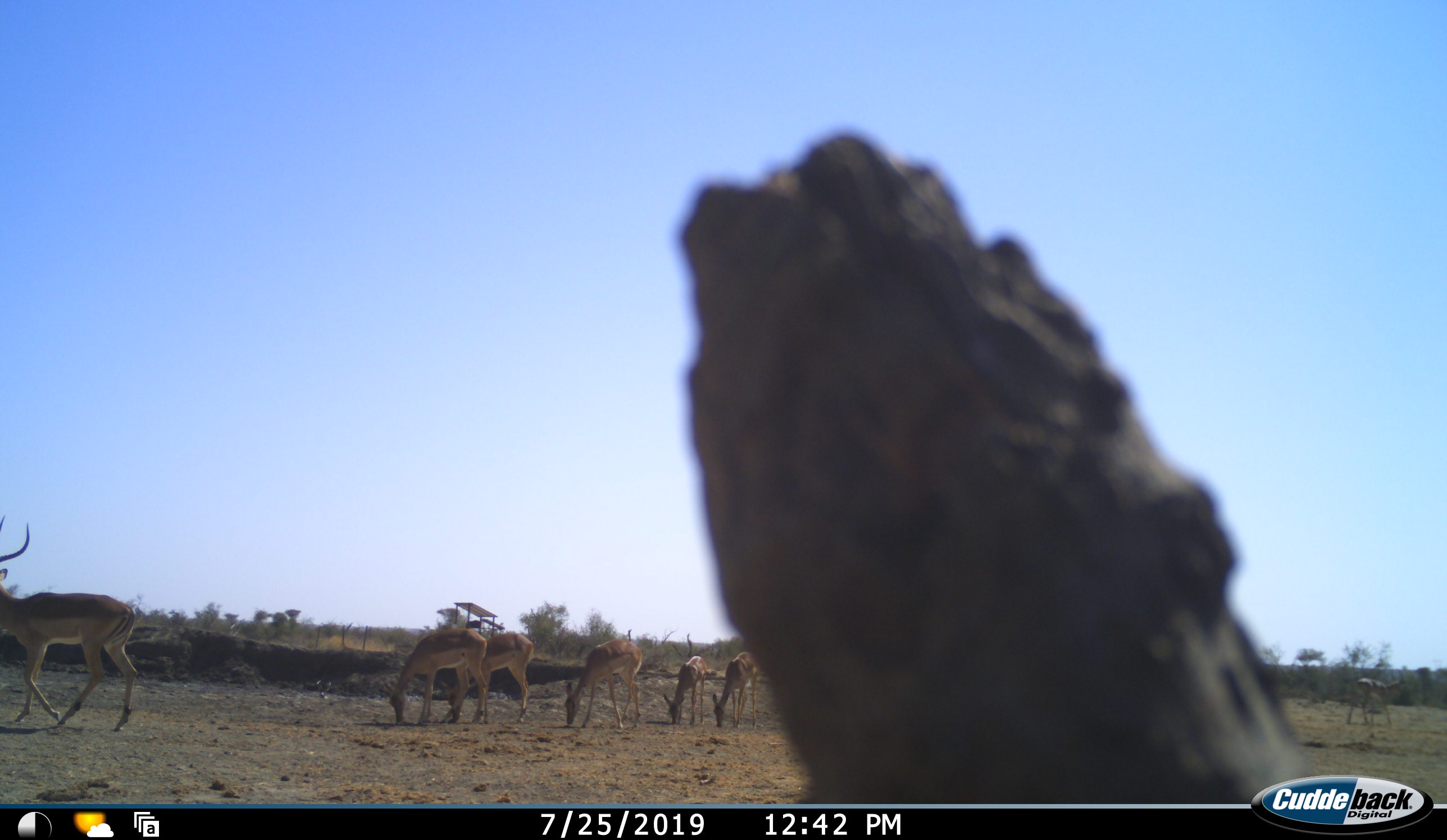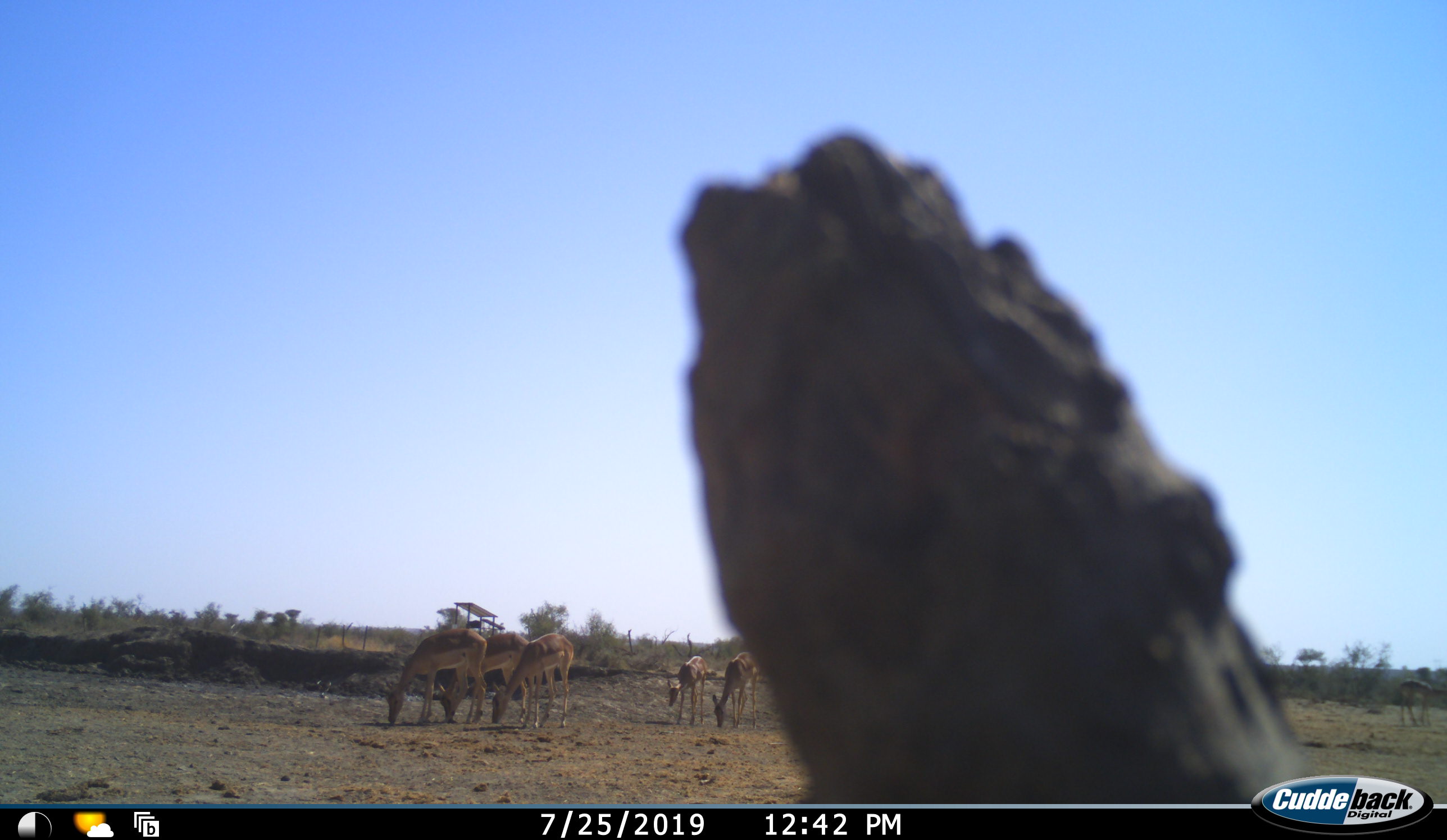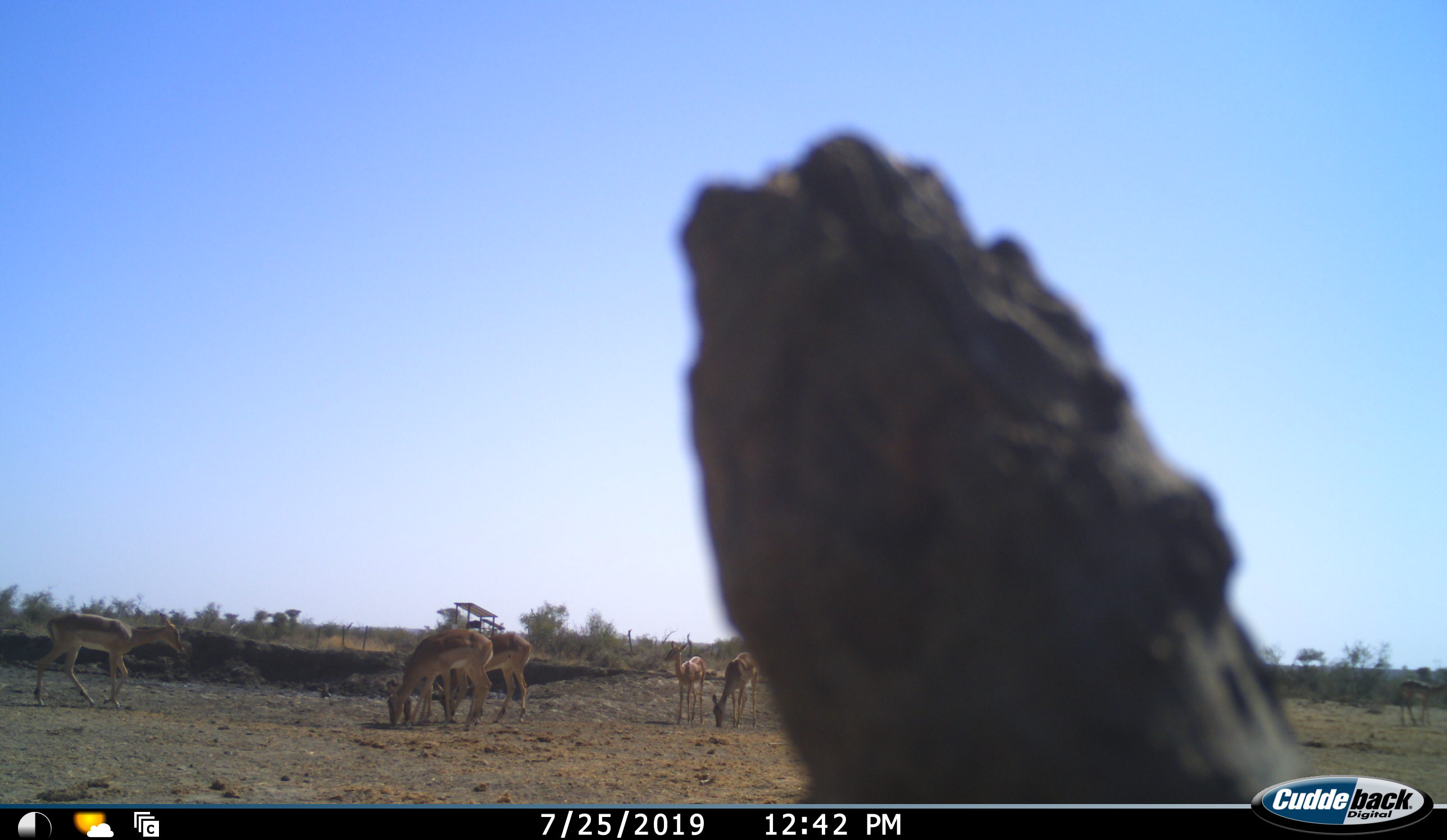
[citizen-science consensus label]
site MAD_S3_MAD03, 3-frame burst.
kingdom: Animalia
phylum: Chordata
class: Mammalia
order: Artiodactyla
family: Bovidae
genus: Aepyceros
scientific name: Aepyceros melampus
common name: impala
Impala (Aepyceros melampus), count 7. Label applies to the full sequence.